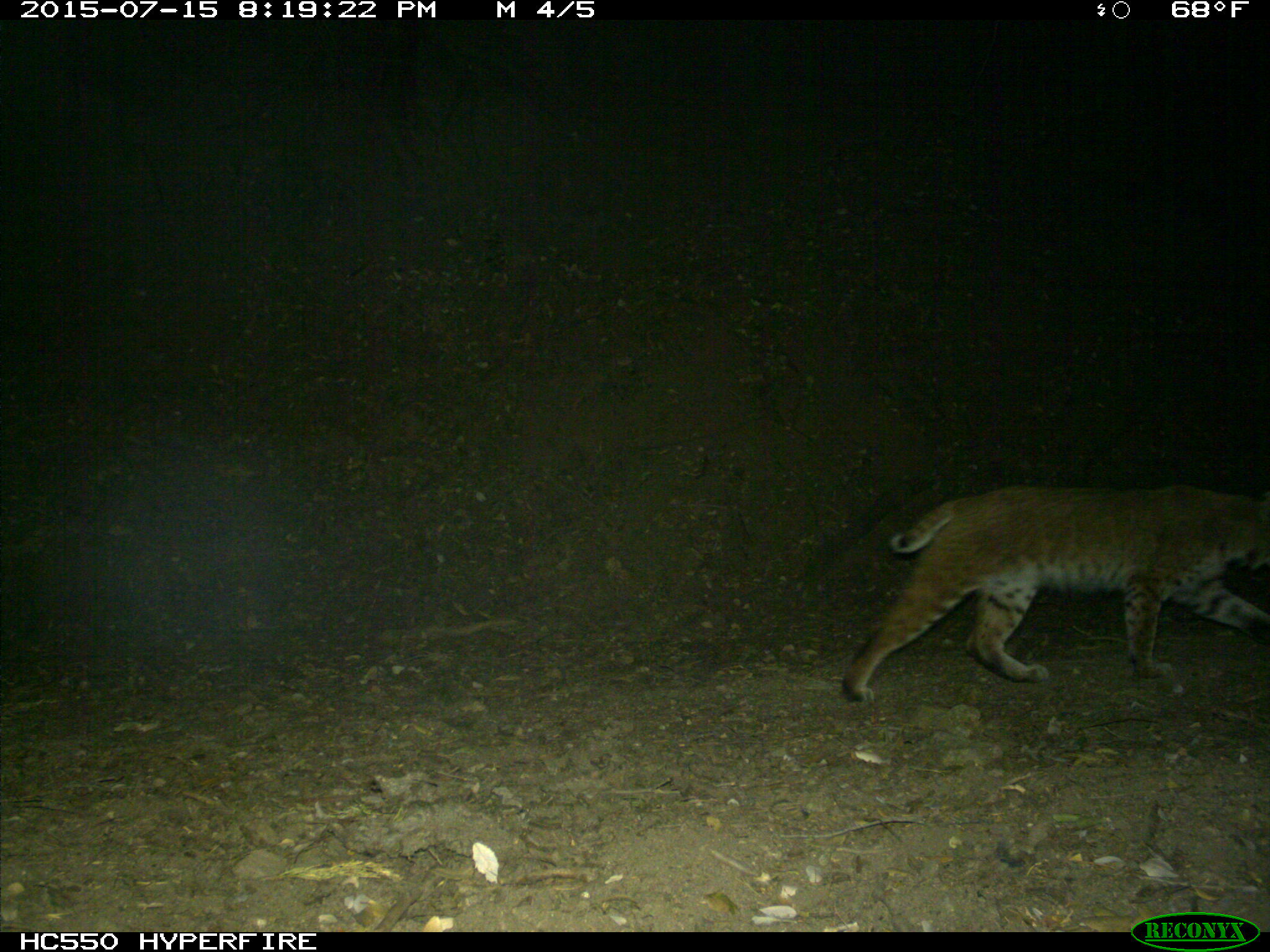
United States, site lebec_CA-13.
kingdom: Animalia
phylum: Chordata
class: Mammalia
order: Carnivora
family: Felidae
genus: Lynx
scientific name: Lynx rufus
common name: bobcat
Lynx rufus (bobcat).